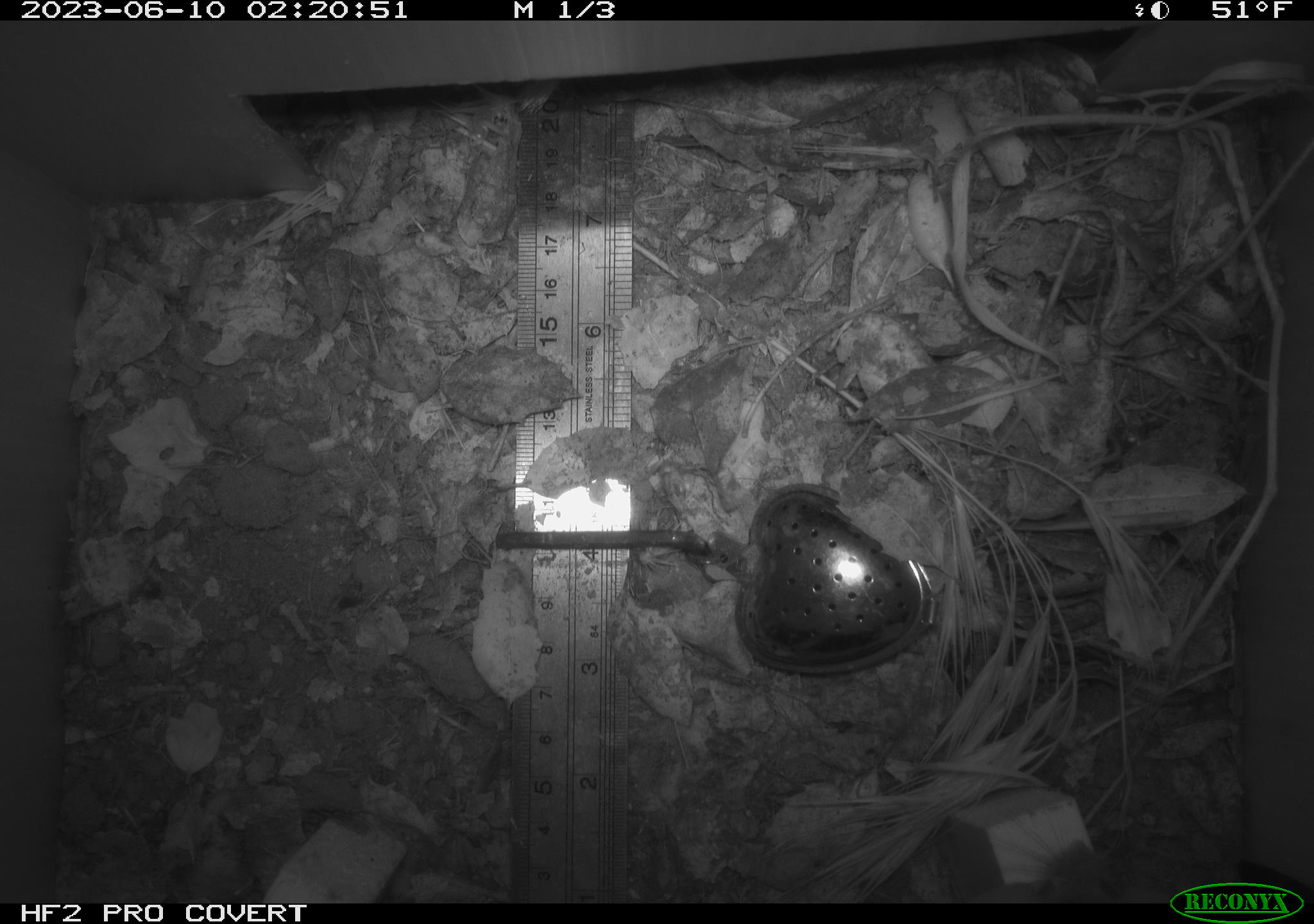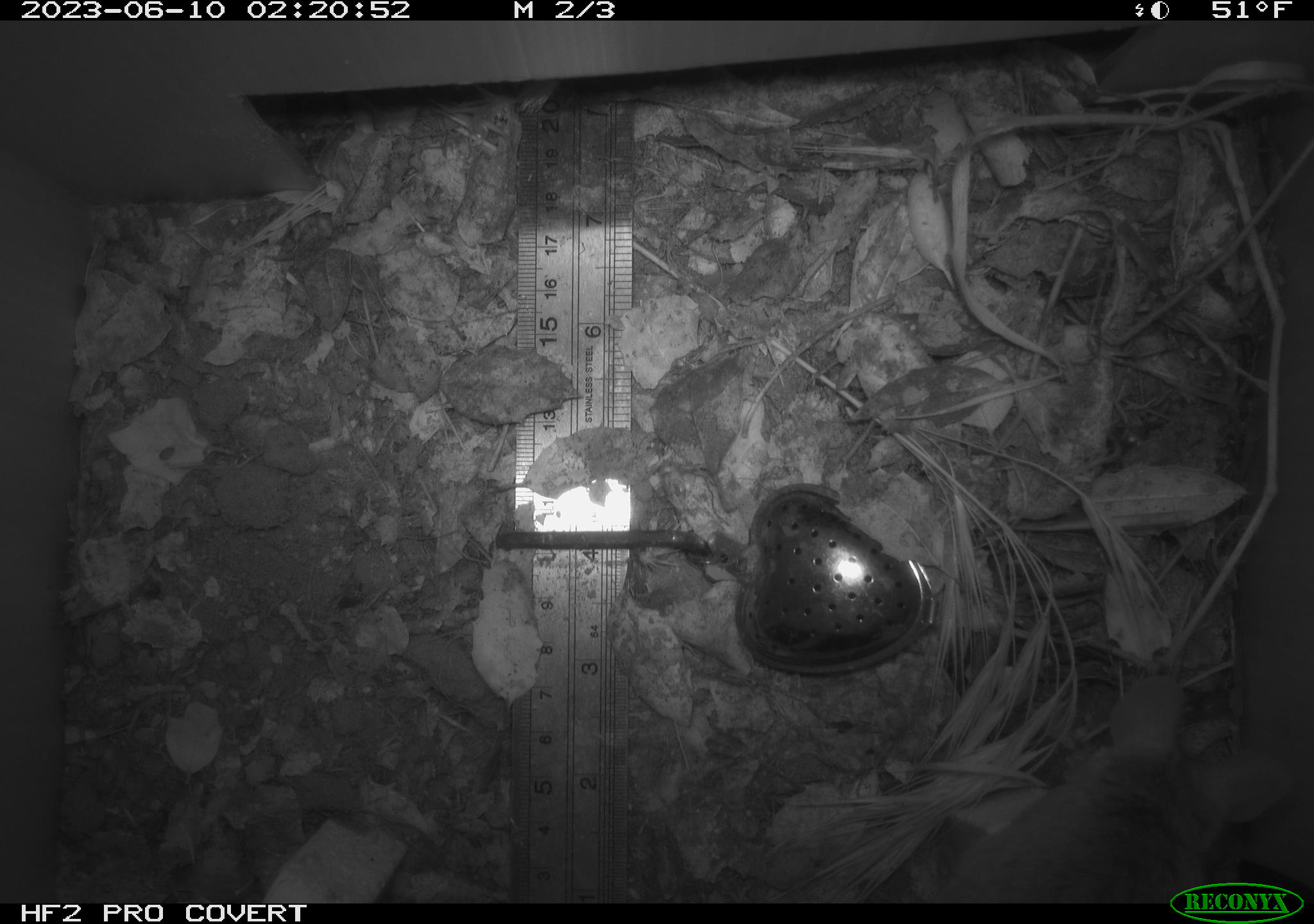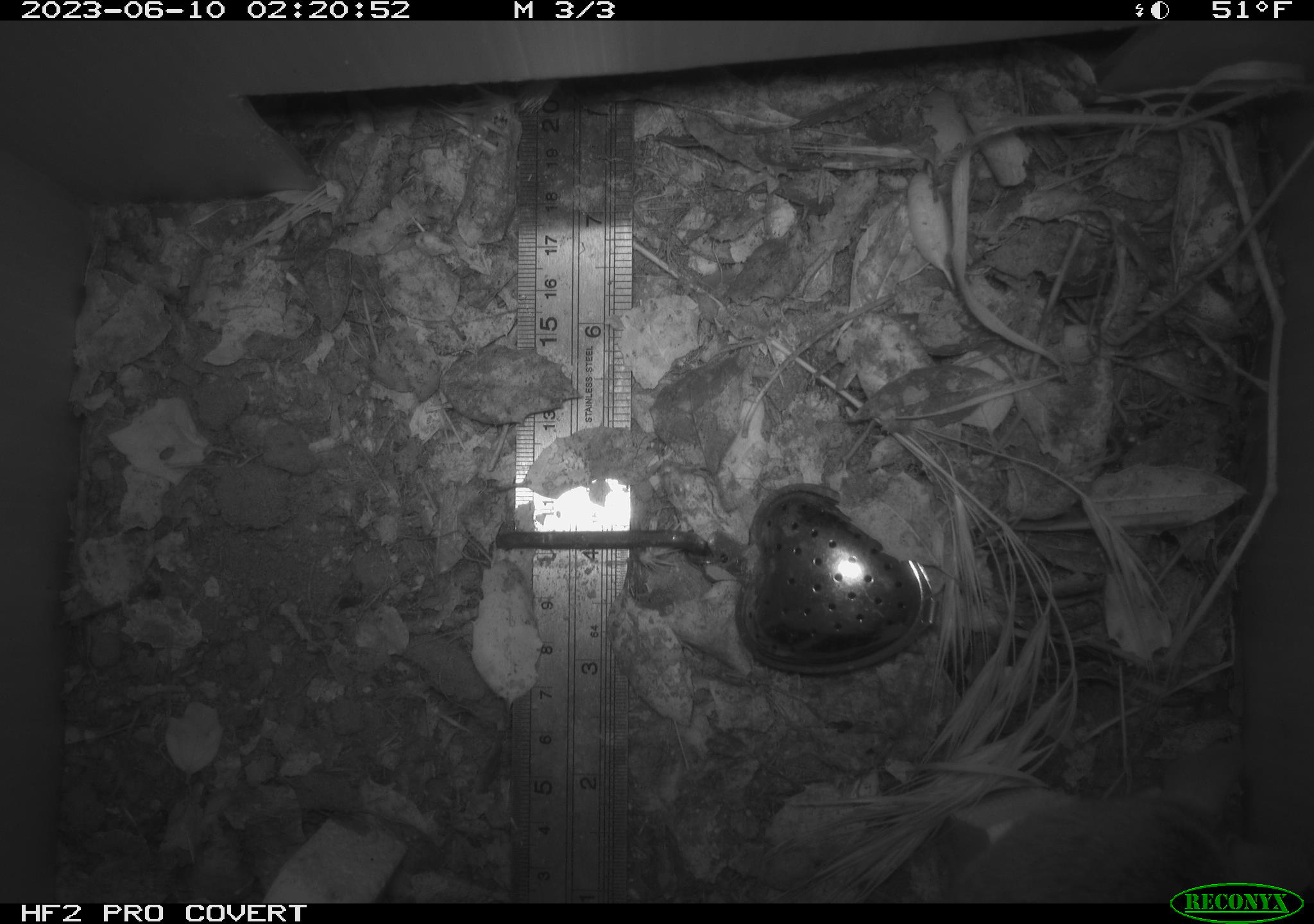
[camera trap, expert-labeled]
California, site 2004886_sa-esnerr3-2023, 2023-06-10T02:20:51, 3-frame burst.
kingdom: Animalia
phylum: Chordata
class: Mammalia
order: Rodentia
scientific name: Rodentia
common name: mouse species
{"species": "mouse species (Rodentia)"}